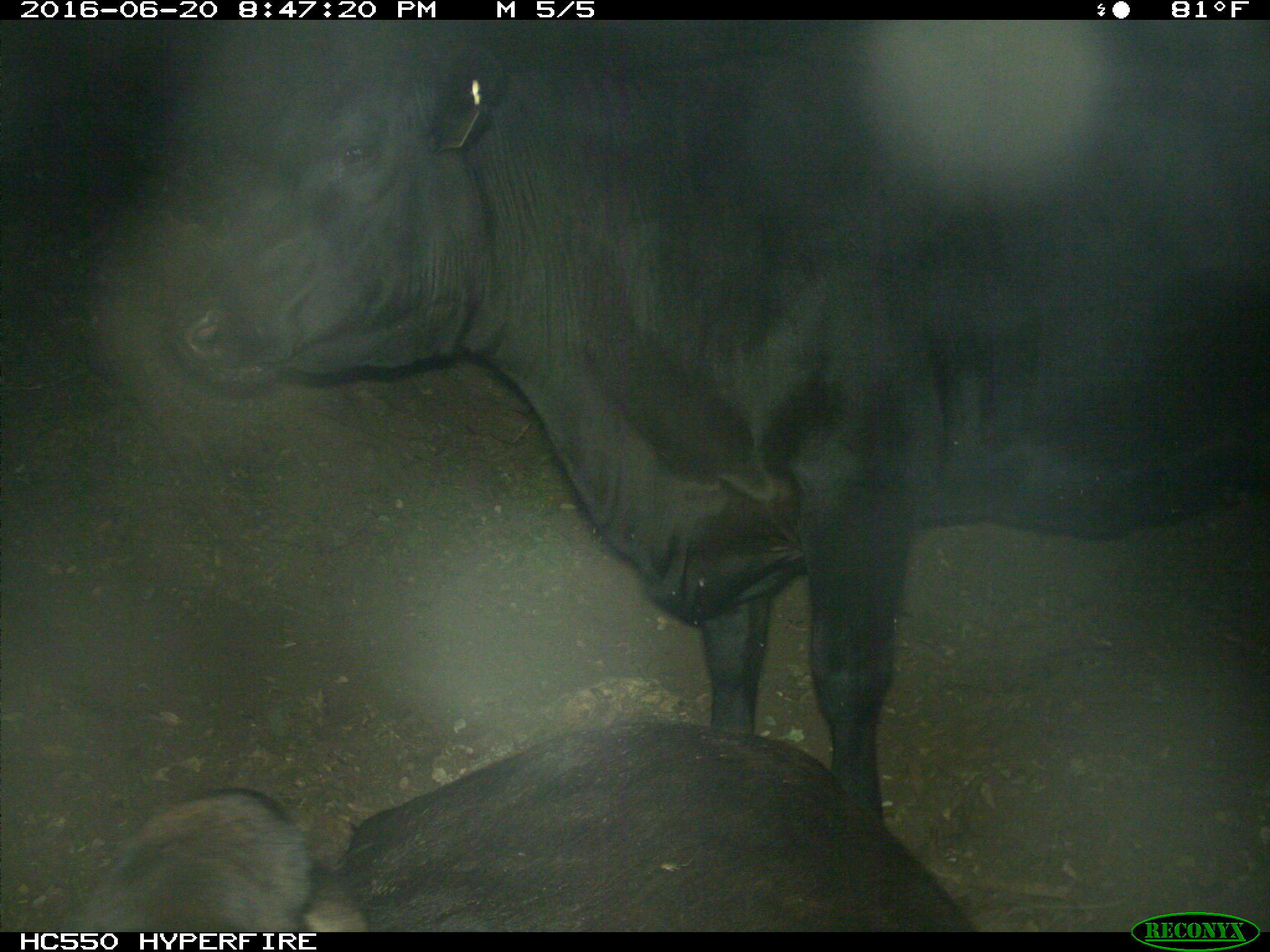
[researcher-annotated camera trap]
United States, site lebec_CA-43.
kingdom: Animalia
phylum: Chordata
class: Mammalia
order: Artiodactyla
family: Bovidae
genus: Bos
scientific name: Bos taurus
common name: domestic cow